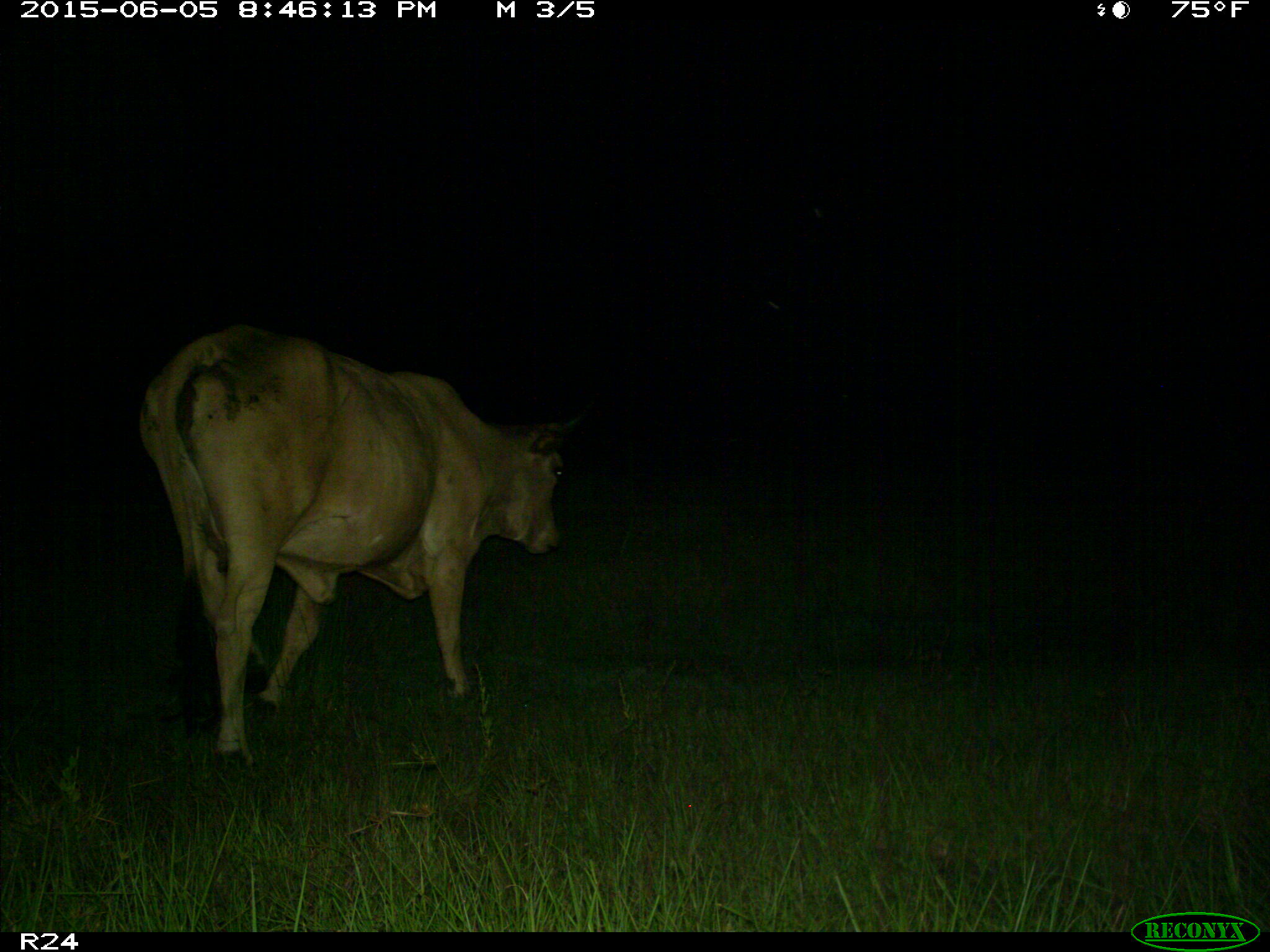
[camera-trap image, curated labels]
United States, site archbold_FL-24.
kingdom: Animalia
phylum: Chordata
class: Mammalia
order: Artiodactyla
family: Bovidae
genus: Bos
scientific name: Bos taurus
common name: domestic cow